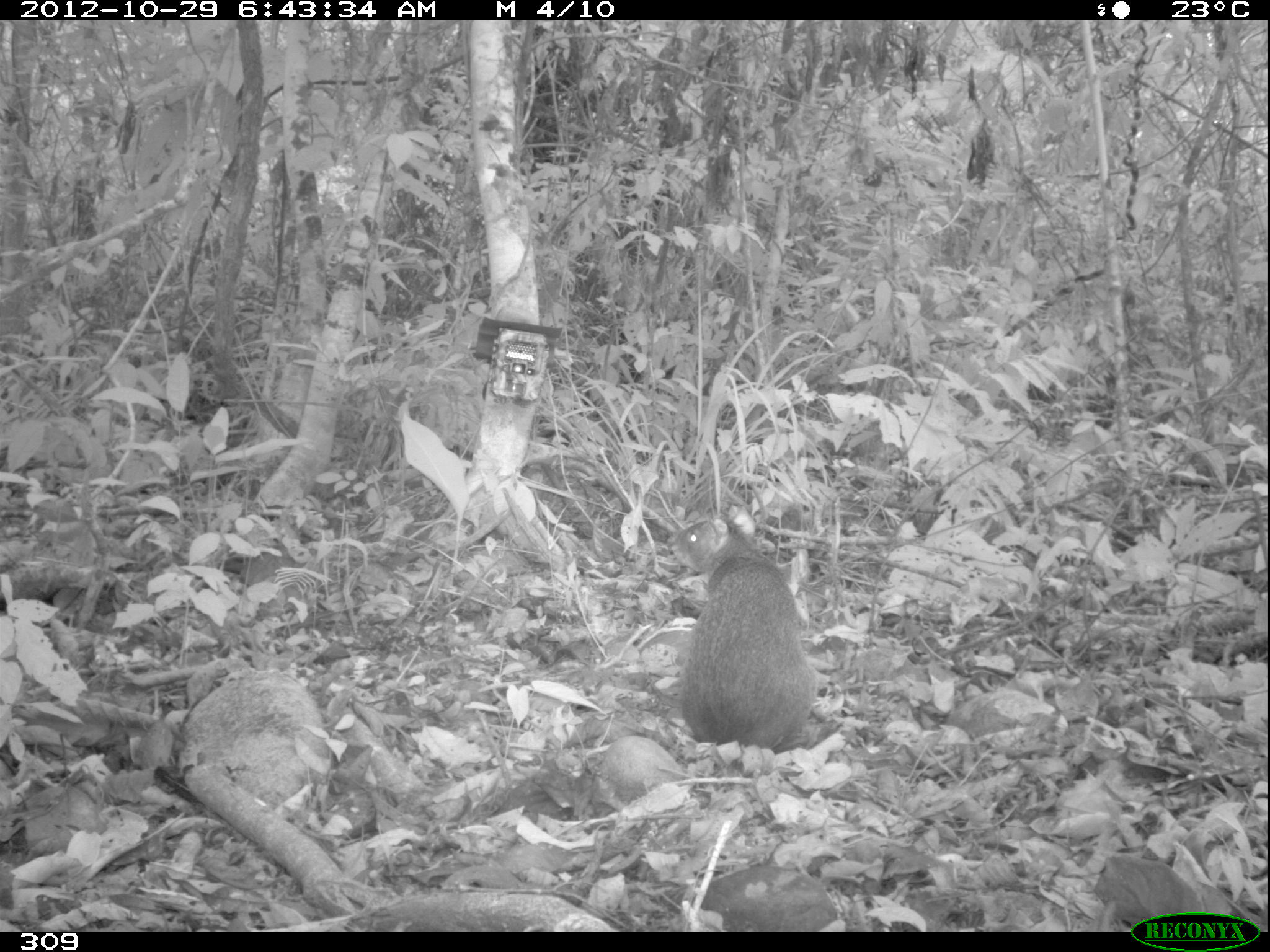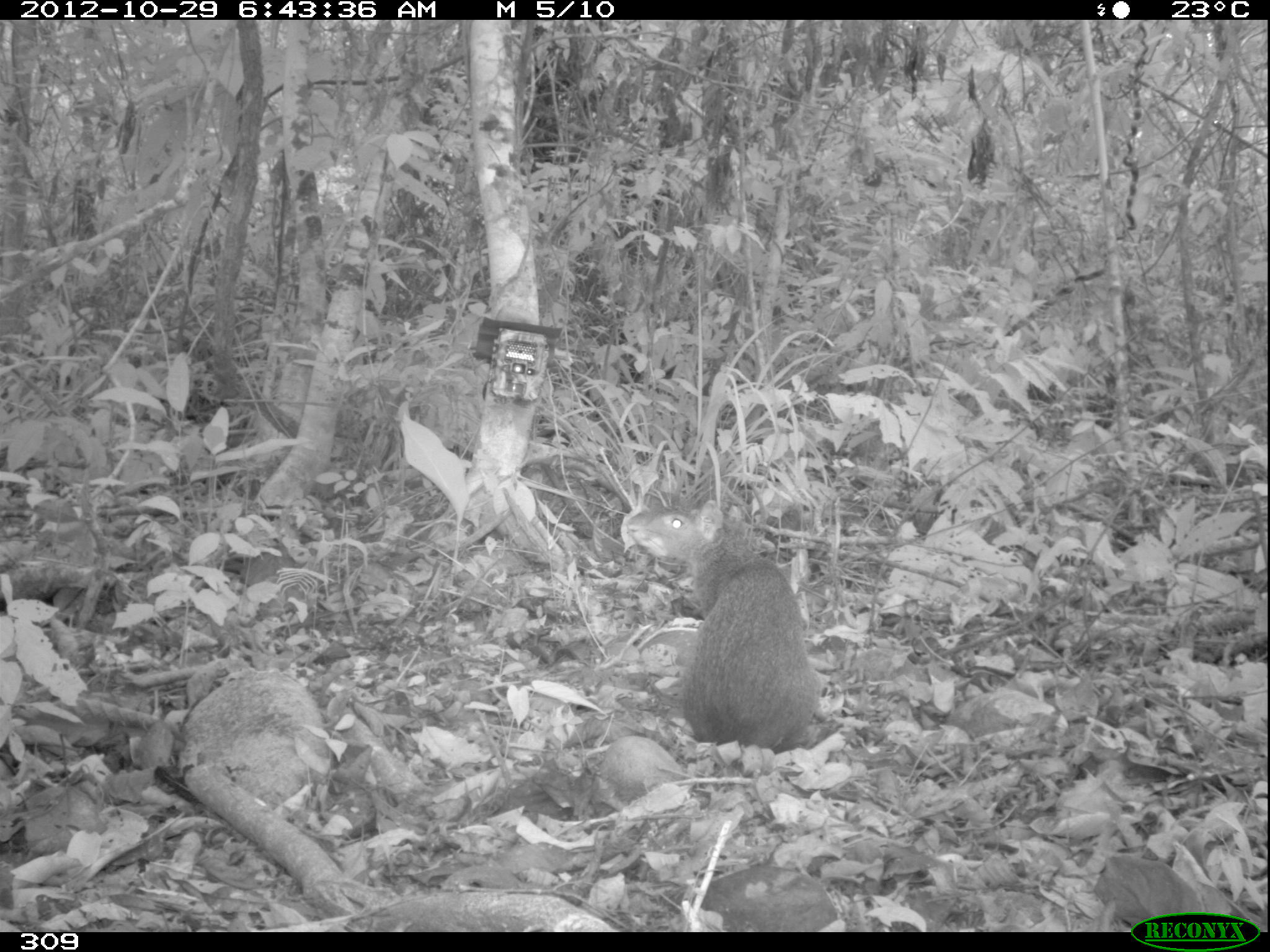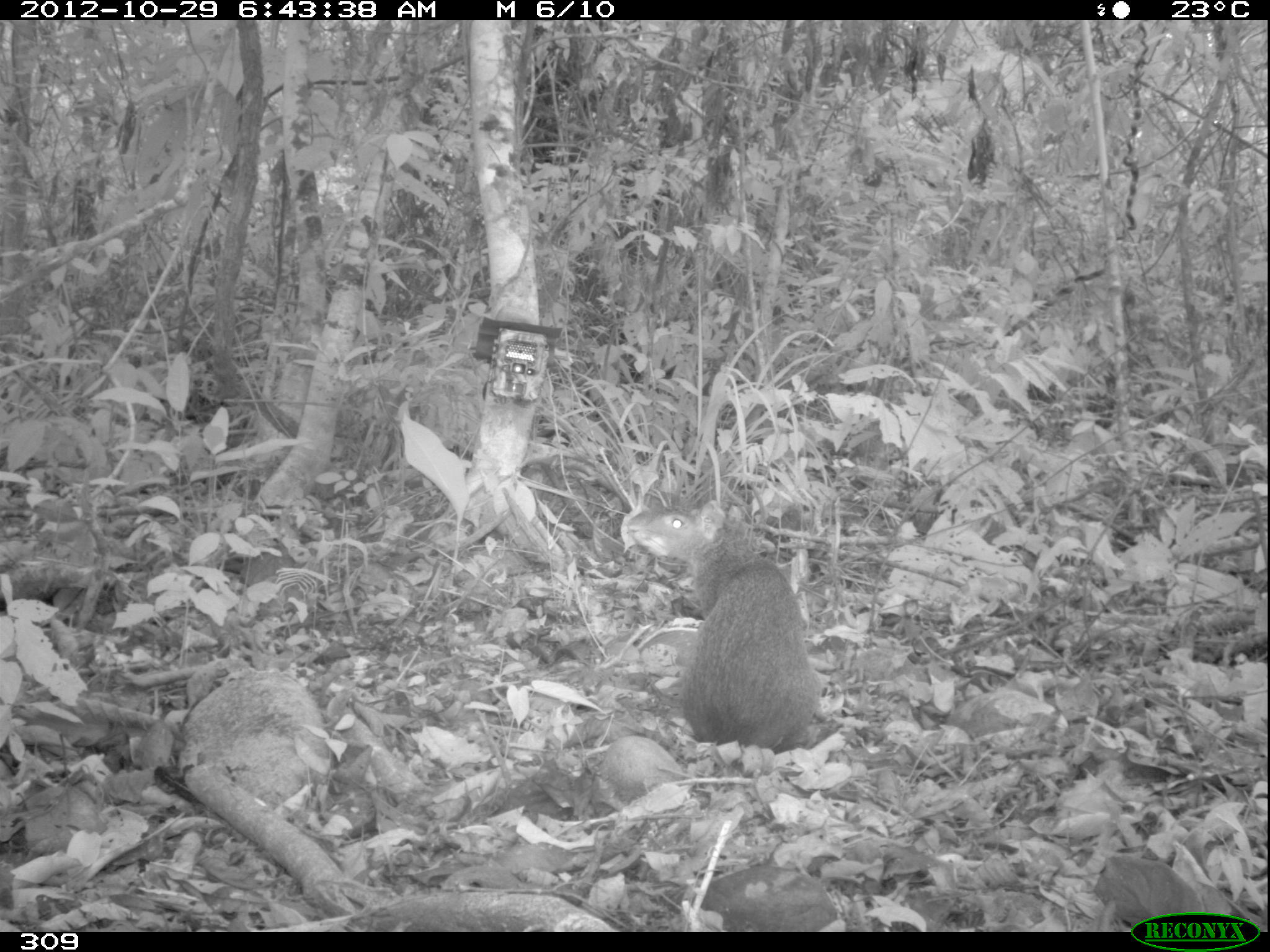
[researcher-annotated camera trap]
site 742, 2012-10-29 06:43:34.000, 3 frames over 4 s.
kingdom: Animalia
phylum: Chordata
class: Mammalia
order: Rodentia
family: Dasyproctidae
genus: Dasyprocta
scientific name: Dasyprocta punctata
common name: central american agouti